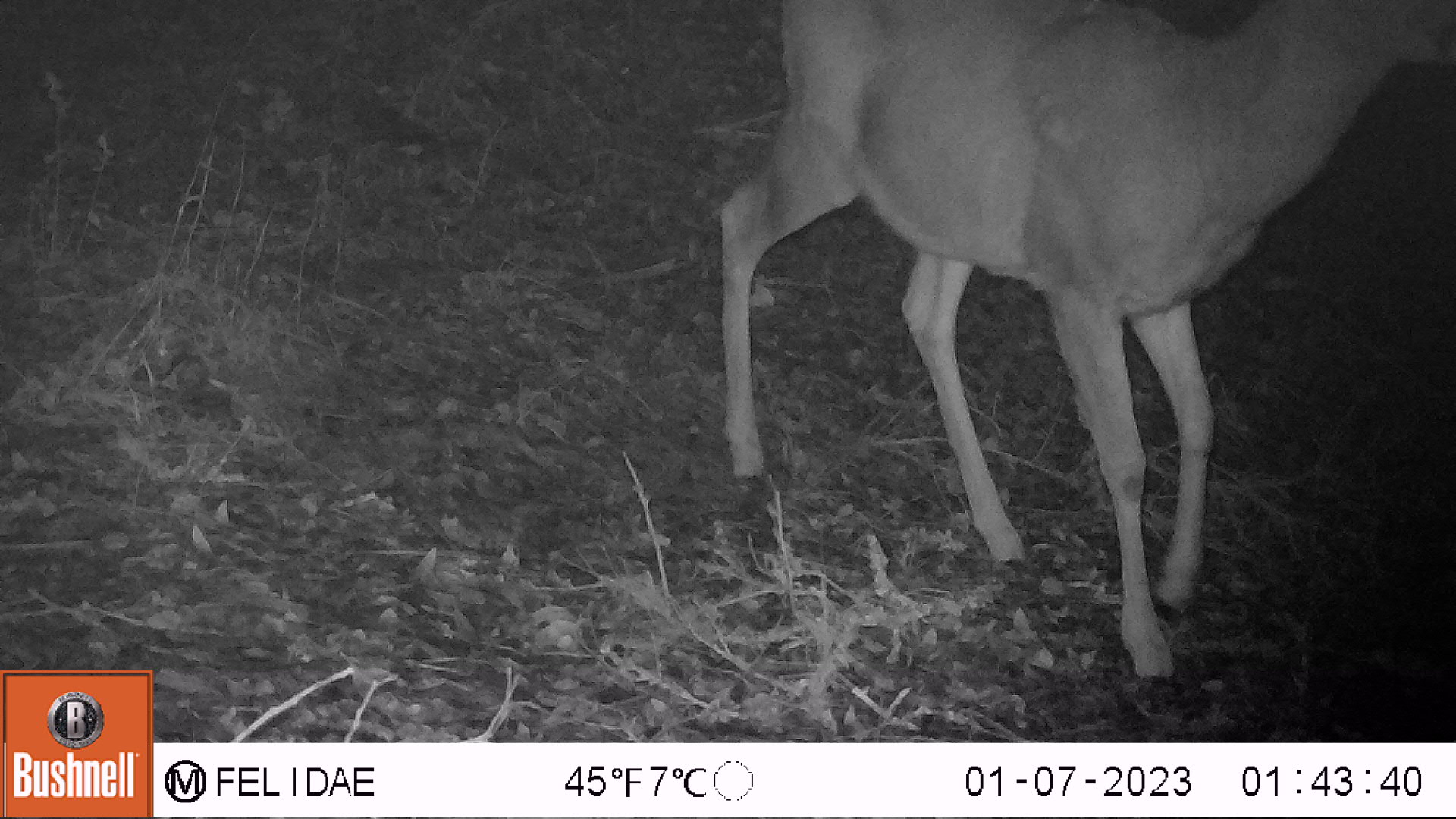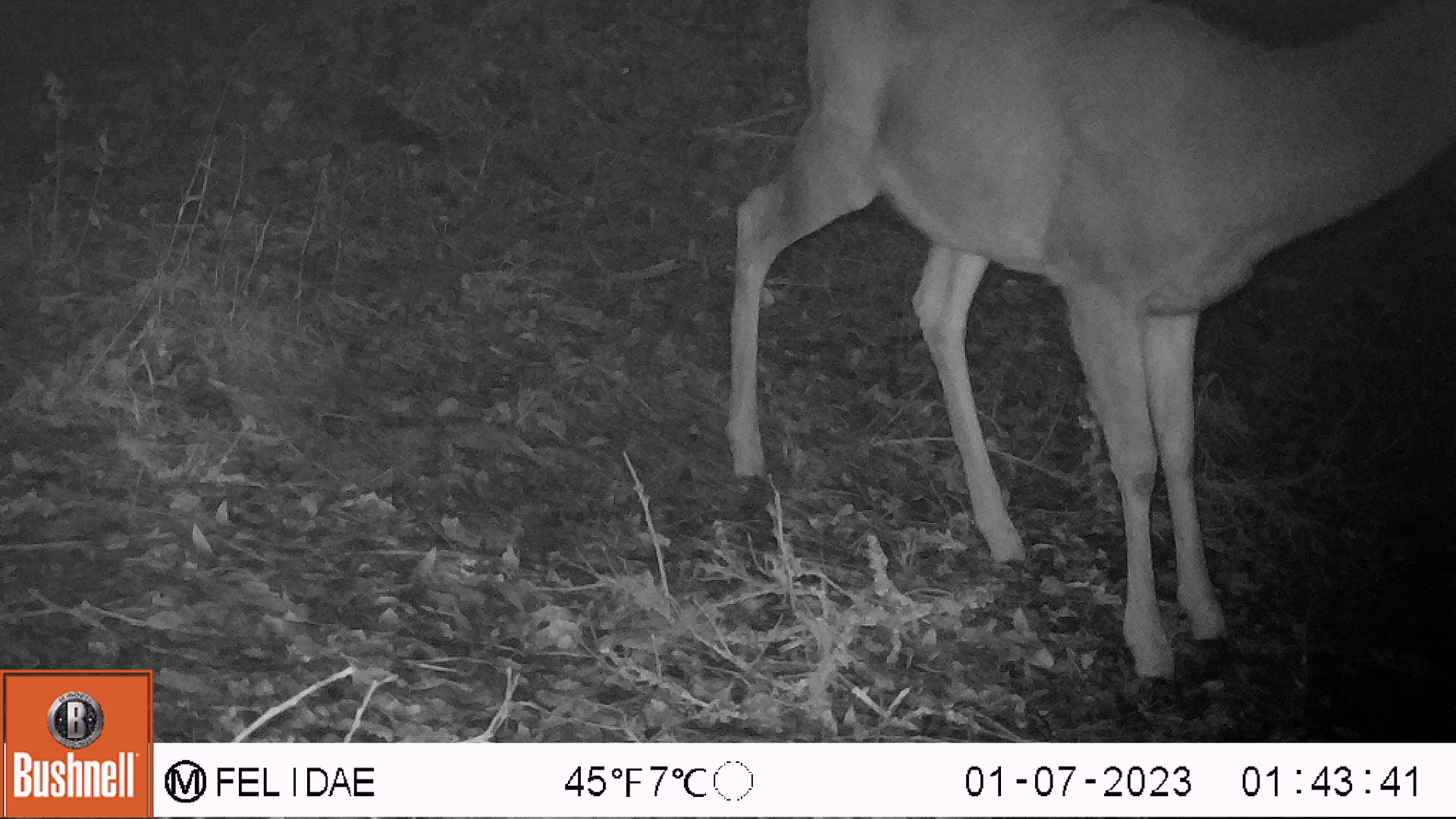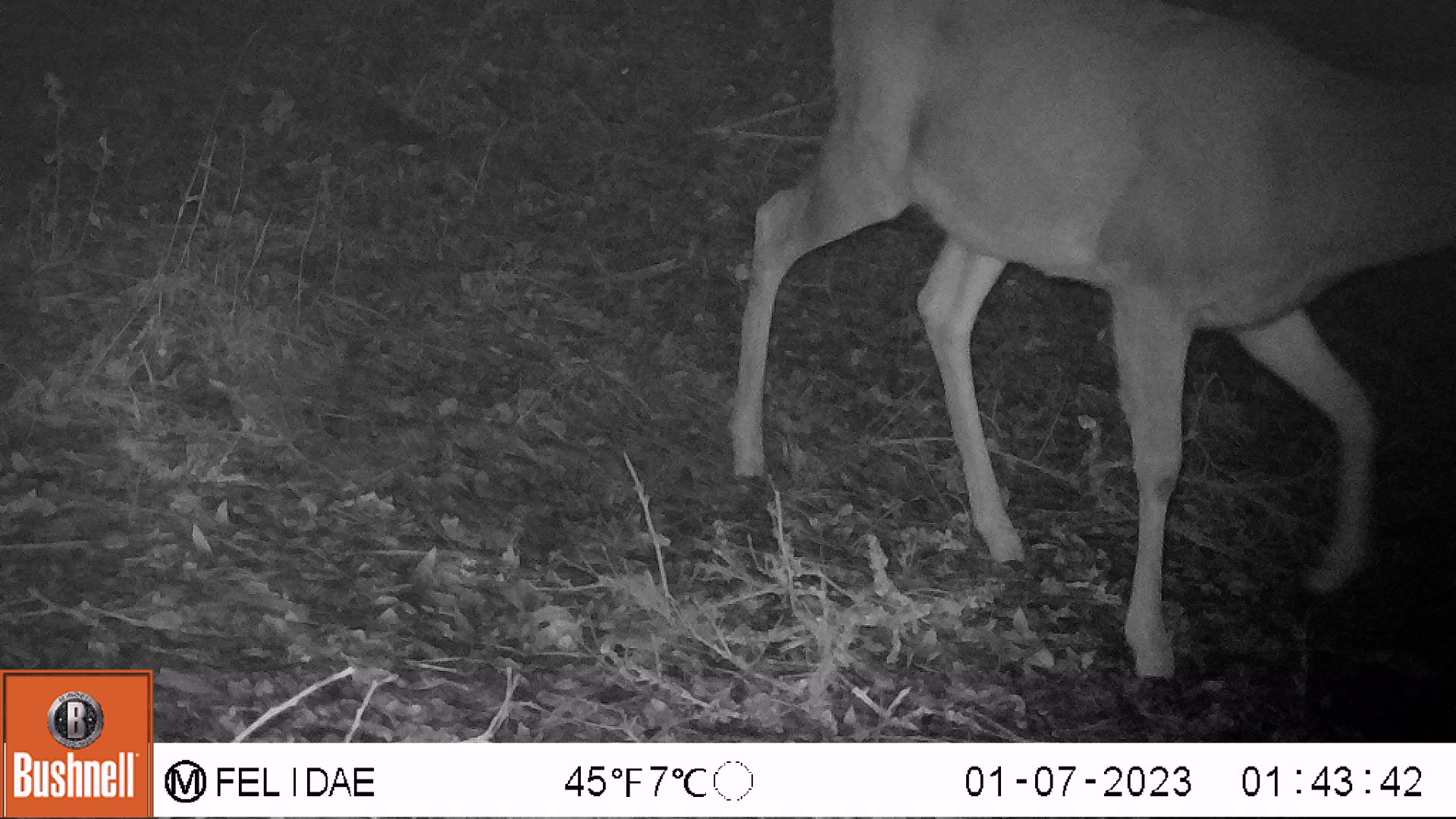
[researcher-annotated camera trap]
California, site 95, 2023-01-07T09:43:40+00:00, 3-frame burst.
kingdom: Animalia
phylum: Chordata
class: Mammalia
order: Artiodactyla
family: Cervidae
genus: Odocoileus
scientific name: Odocoileus hemionus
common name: mule deer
Mule deer (Odocoileus hemionus).